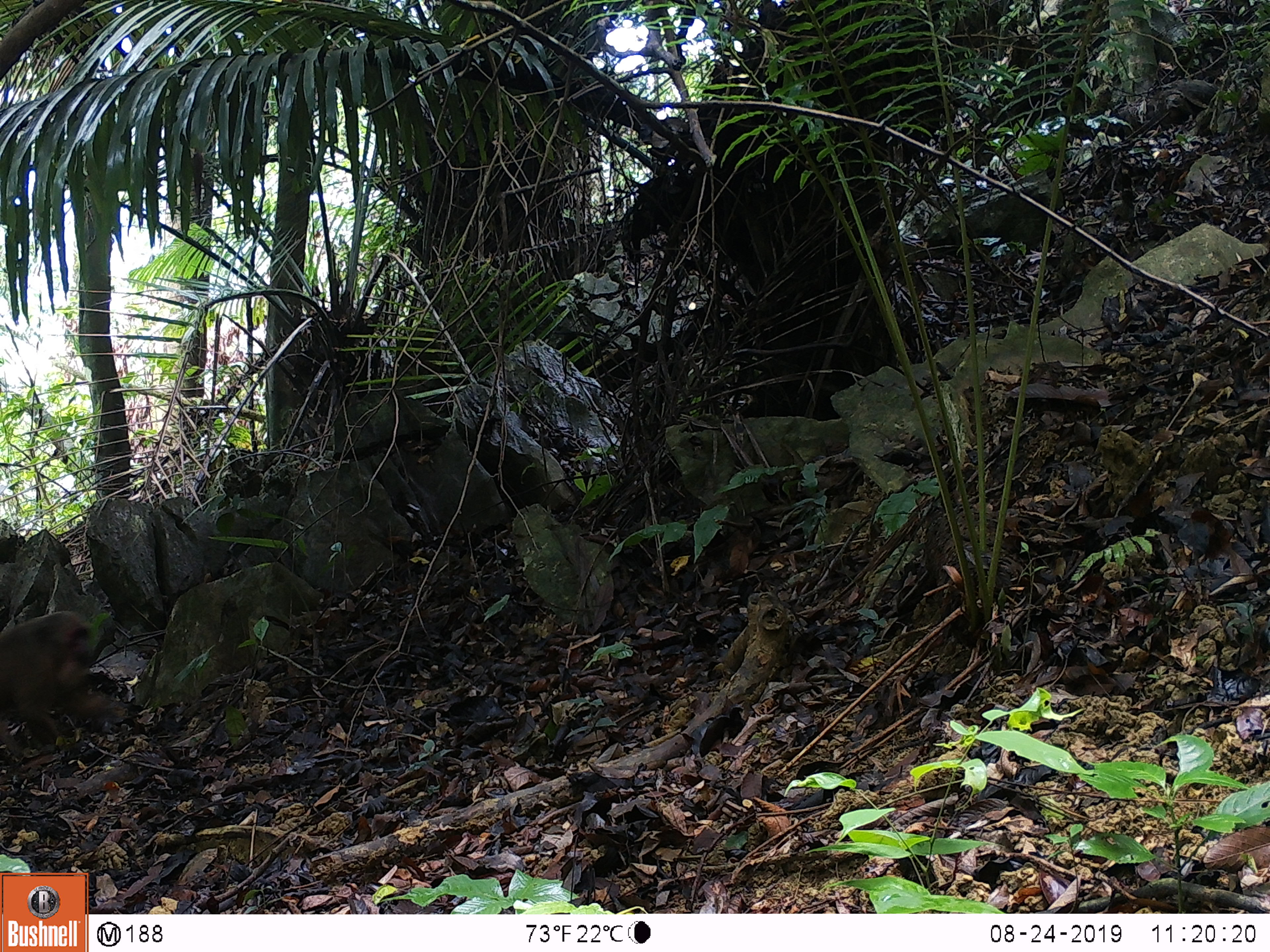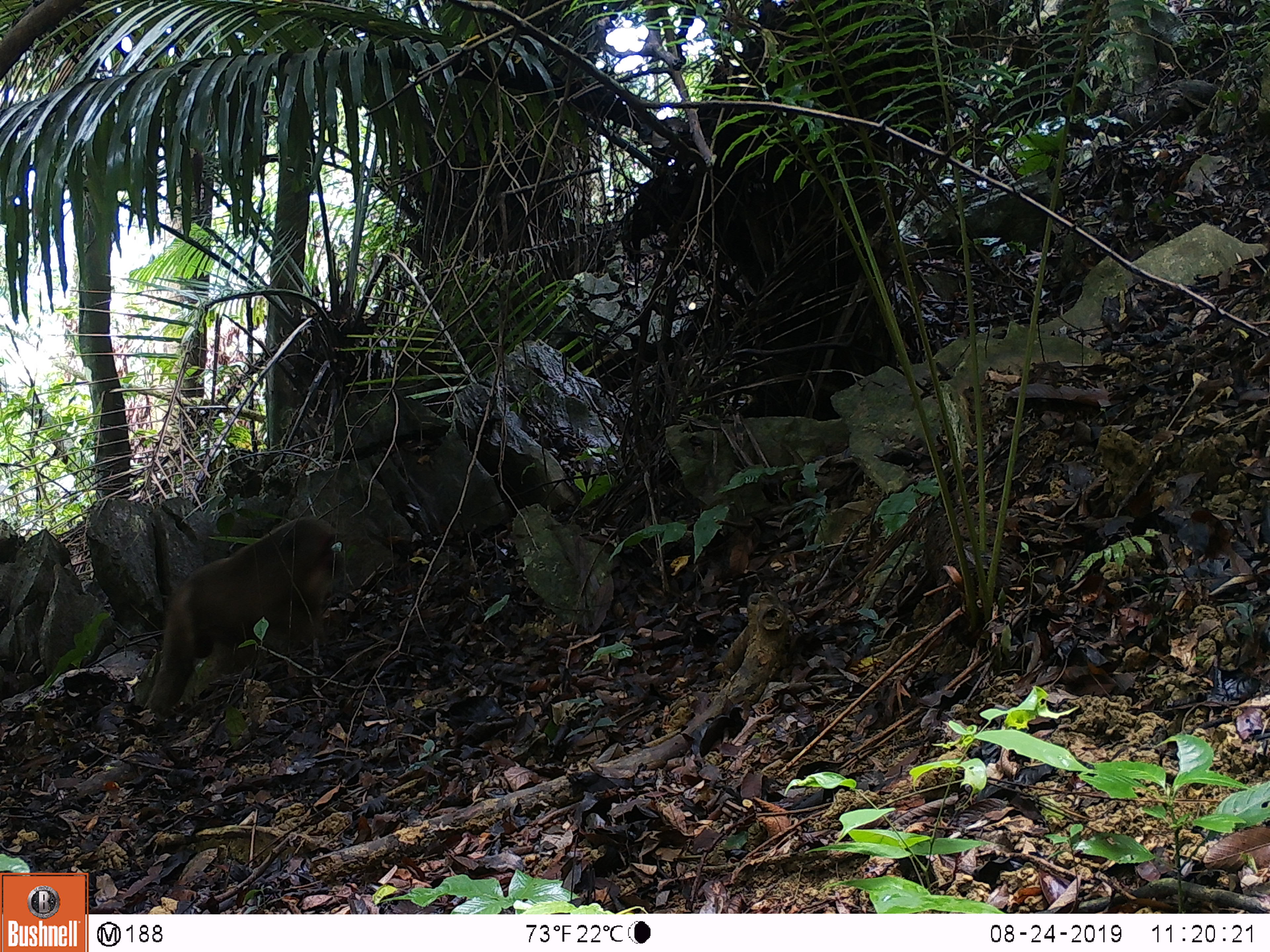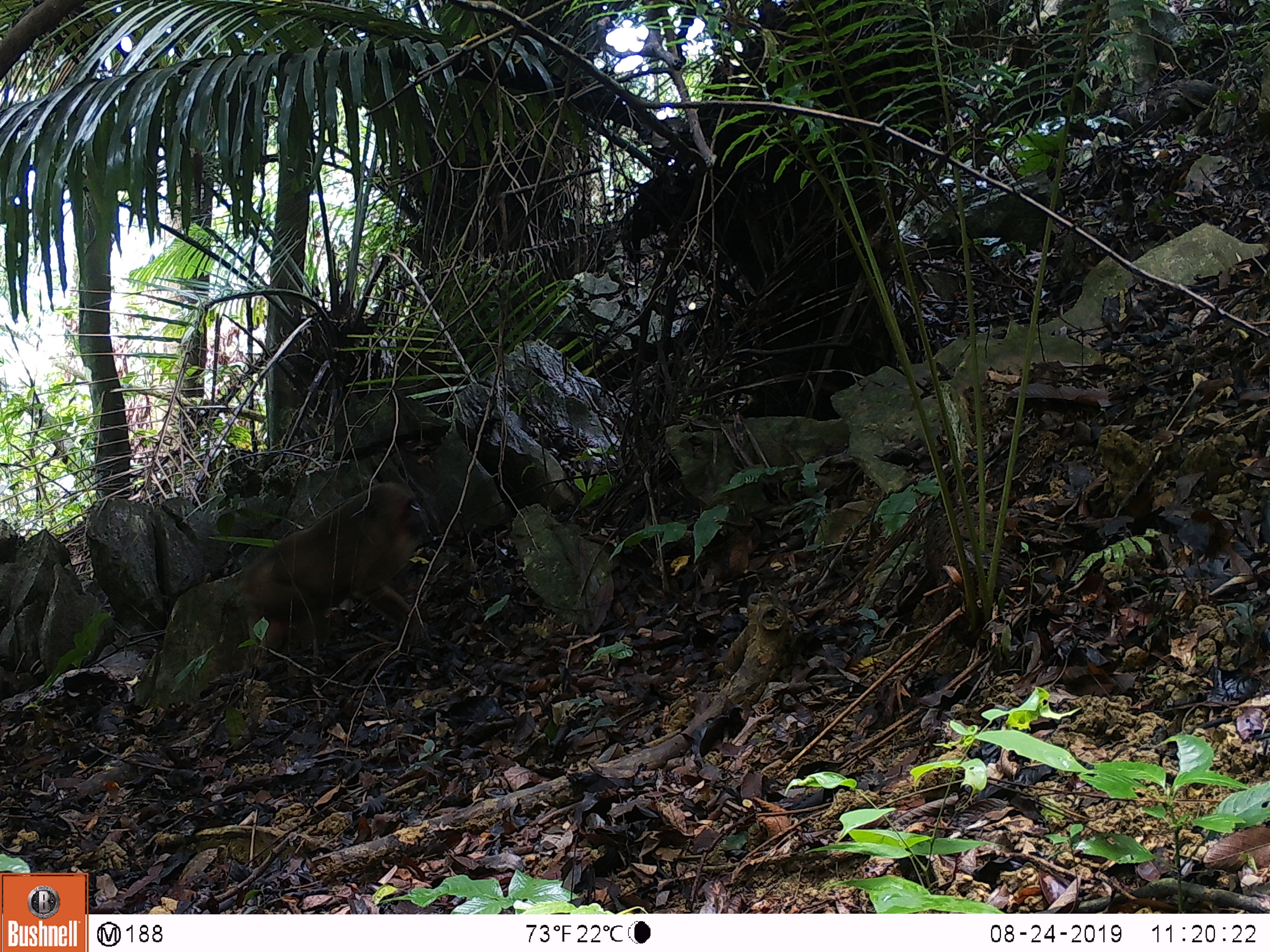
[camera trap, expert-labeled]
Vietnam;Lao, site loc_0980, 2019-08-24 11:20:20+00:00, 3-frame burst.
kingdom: Animalia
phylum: Chordata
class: Mammalia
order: Primates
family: Cercopithecidae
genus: Macaca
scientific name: Macaca arctoides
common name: stump-tailed macaque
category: stump tailed macaque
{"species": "stump tailed macaque (stump-tailed macaque) (Macaca arctoides)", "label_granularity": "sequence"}